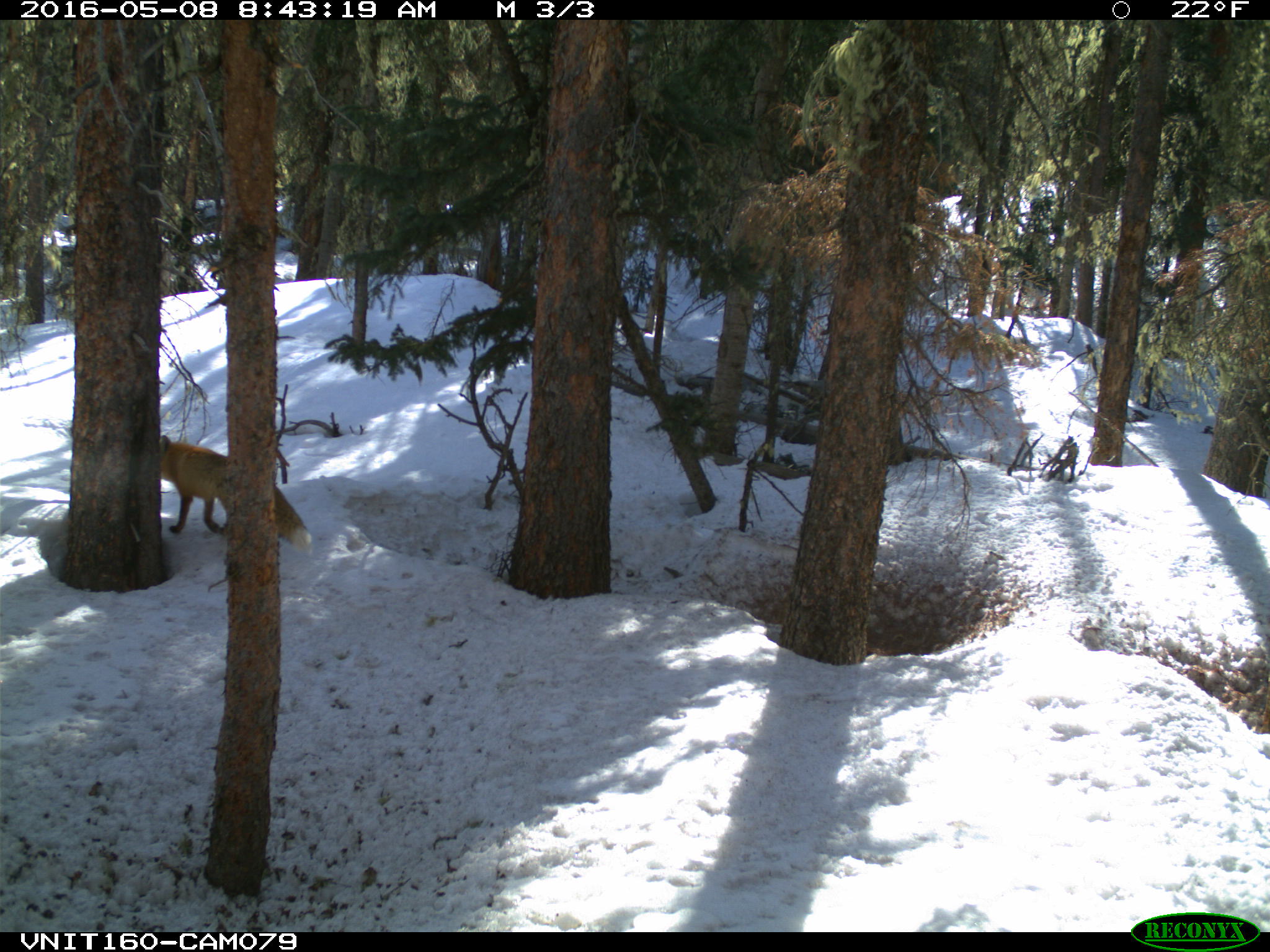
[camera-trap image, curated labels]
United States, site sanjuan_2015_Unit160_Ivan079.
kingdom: Animalia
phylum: Chordata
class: Mammalia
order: Carnivora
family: Canidae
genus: Vulpes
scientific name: Vulpes vulpes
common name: red fox